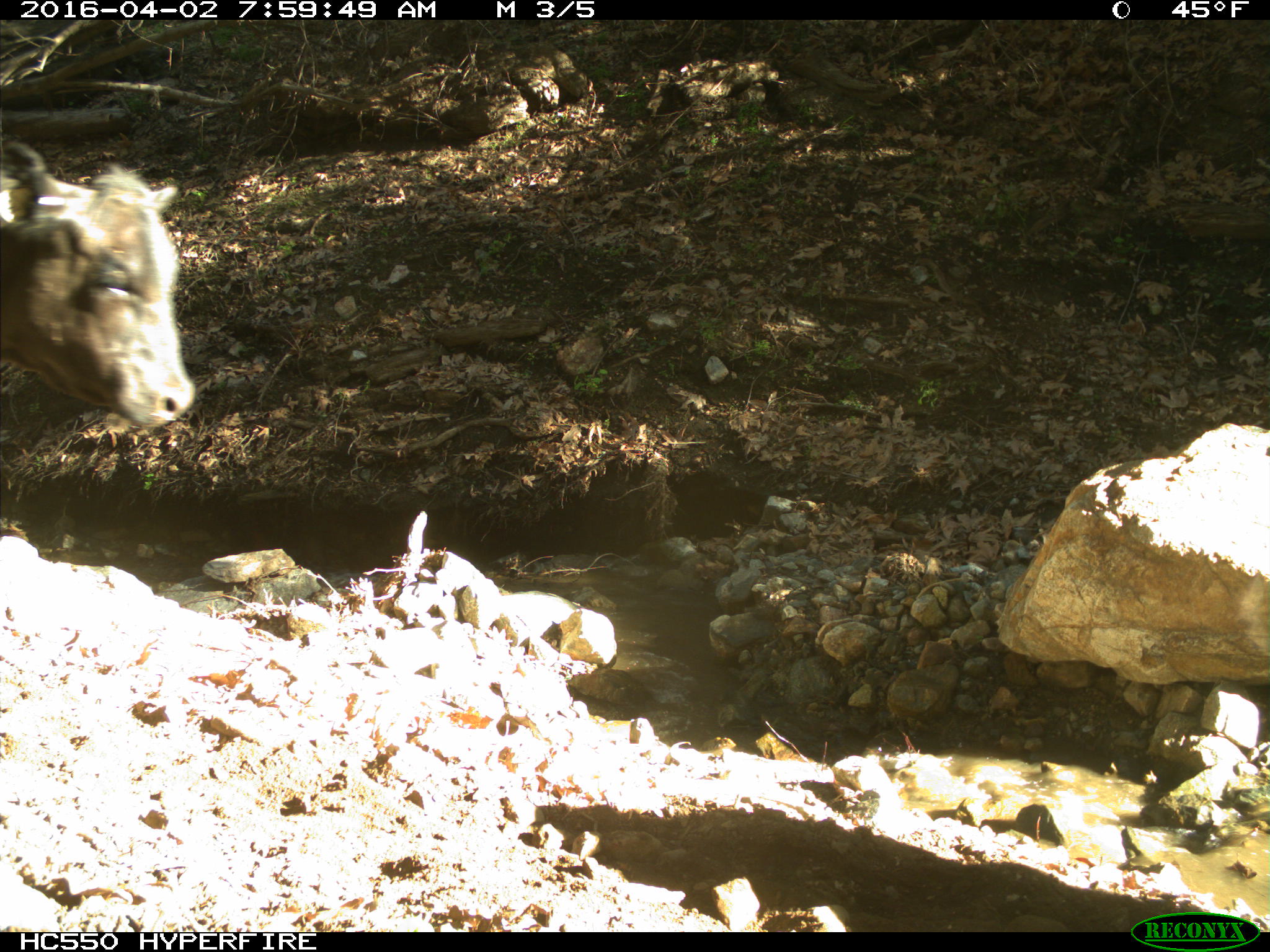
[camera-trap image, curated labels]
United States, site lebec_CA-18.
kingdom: Animalia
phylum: Chordata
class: Mammalia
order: Artiodactyla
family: Bovidae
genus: Bos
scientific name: Bos taurus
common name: domestic cow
Bos taurus (domestic cow).